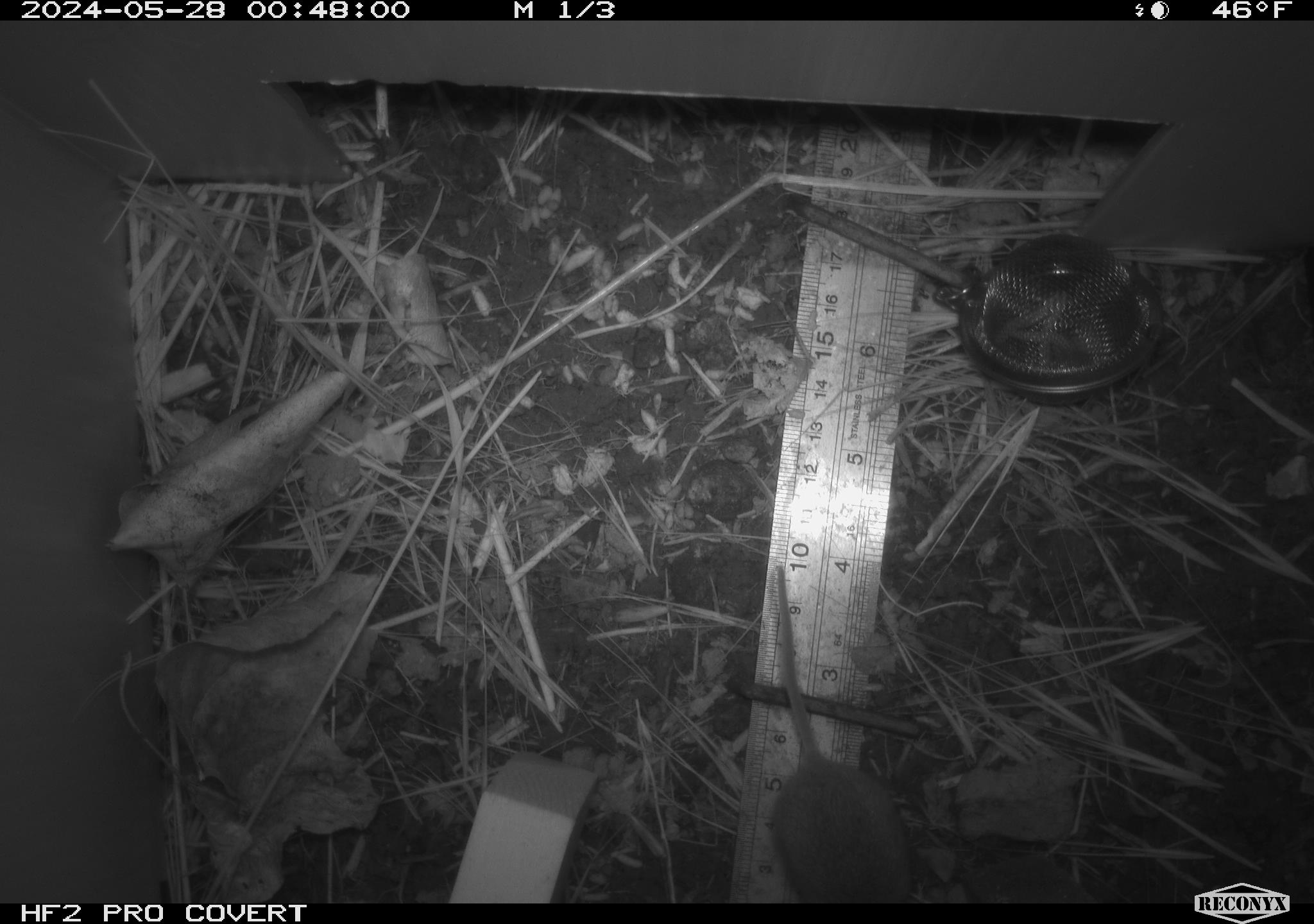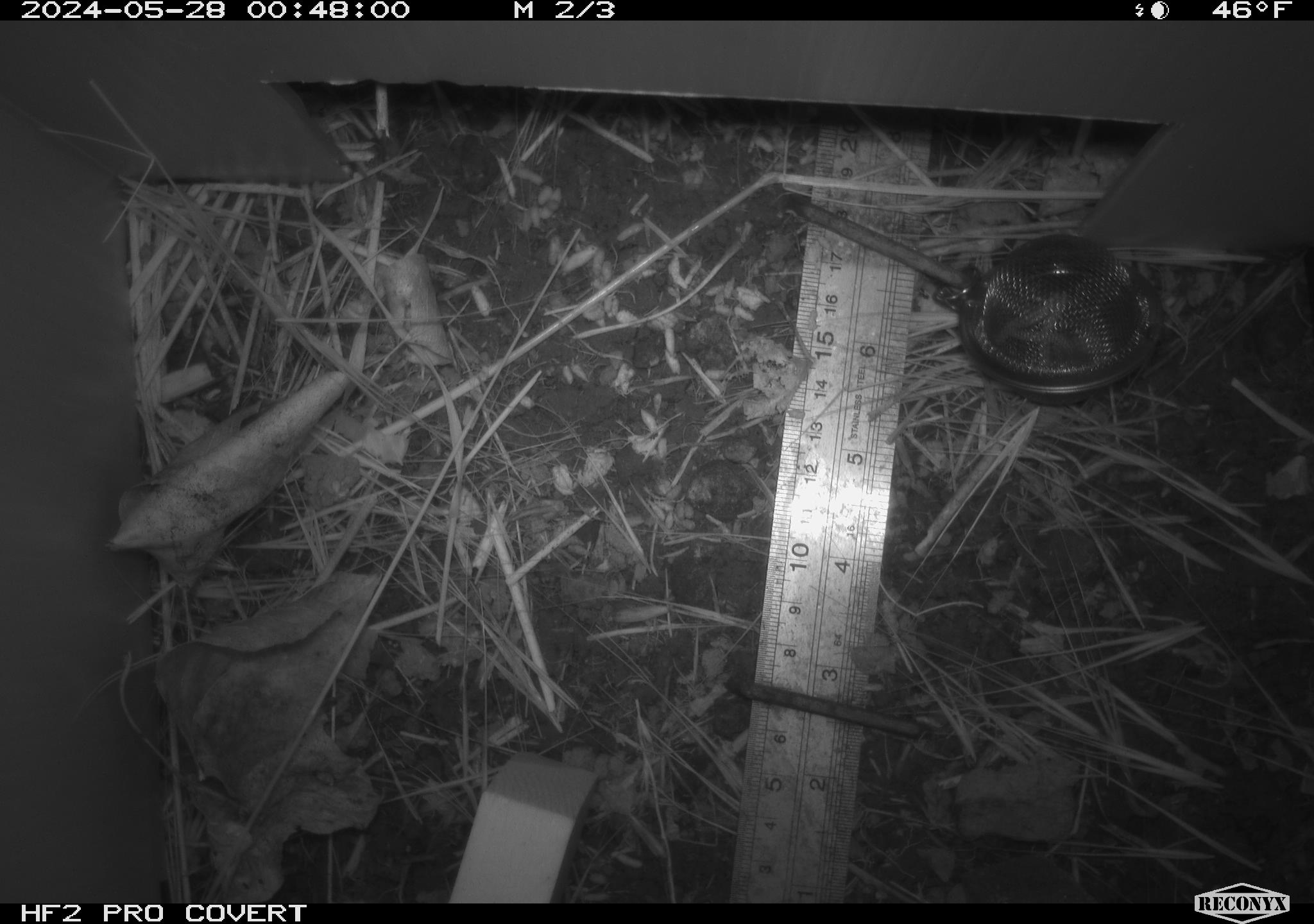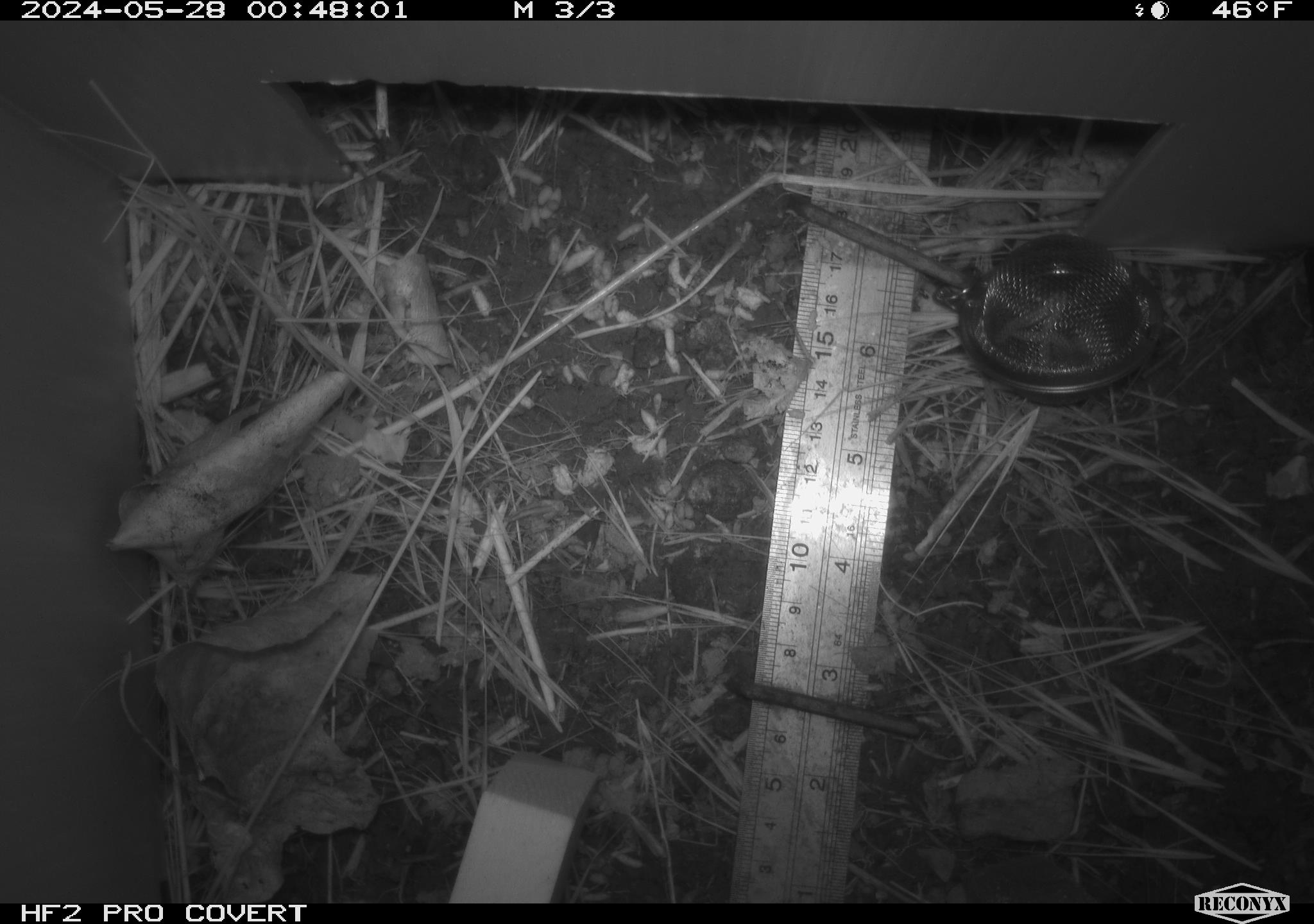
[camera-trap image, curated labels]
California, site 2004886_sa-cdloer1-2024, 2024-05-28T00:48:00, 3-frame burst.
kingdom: Animalia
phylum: Chordata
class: Mammalia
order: Rodentia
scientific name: Rodentia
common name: mouse species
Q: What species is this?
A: Mouse species (Rodentia).